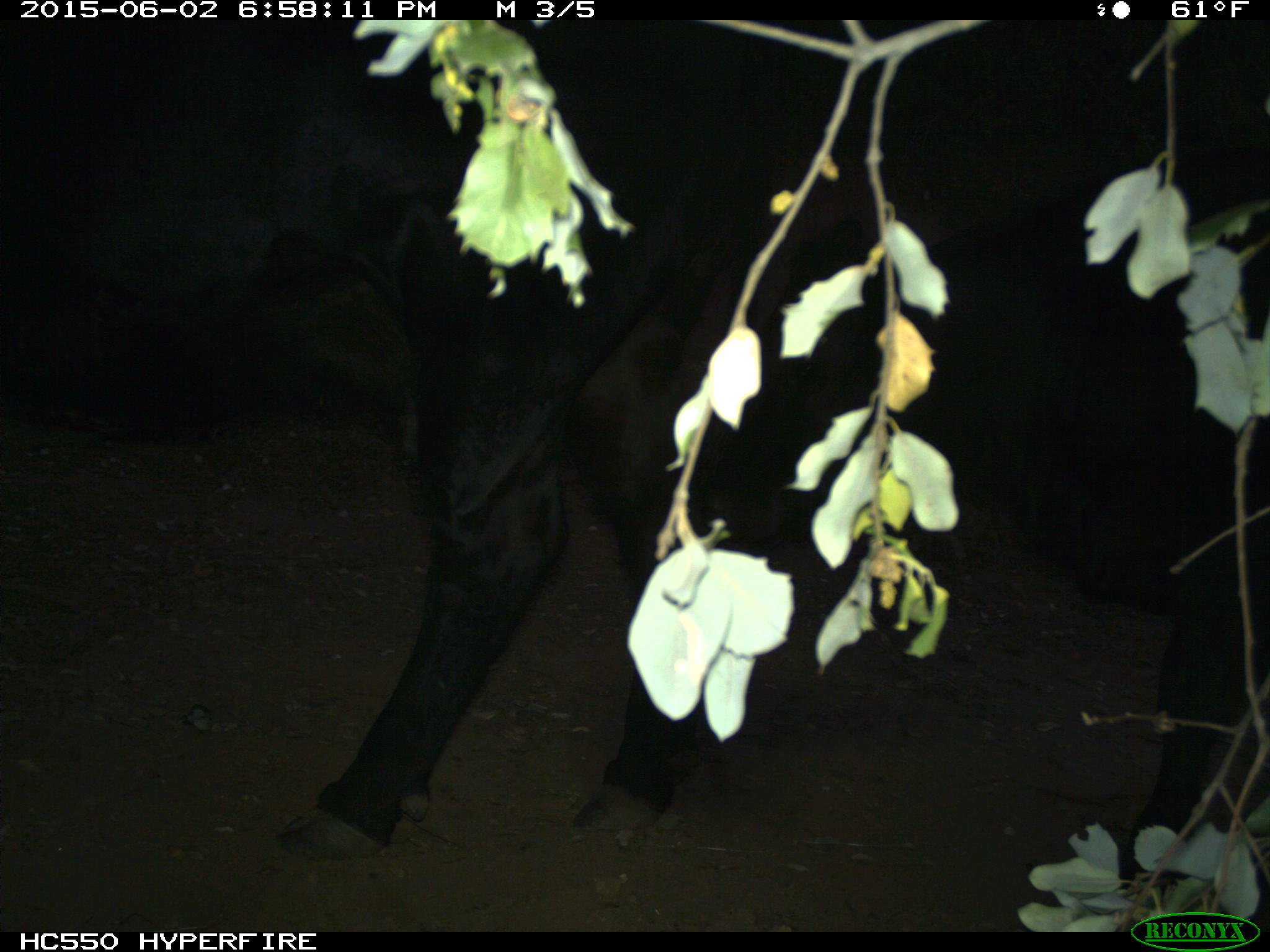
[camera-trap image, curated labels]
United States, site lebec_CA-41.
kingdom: Animalia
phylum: Chordata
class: Mammalia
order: Artiodactyla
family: Bovidae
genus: Bos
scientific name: Bos taurus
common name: domestic cow